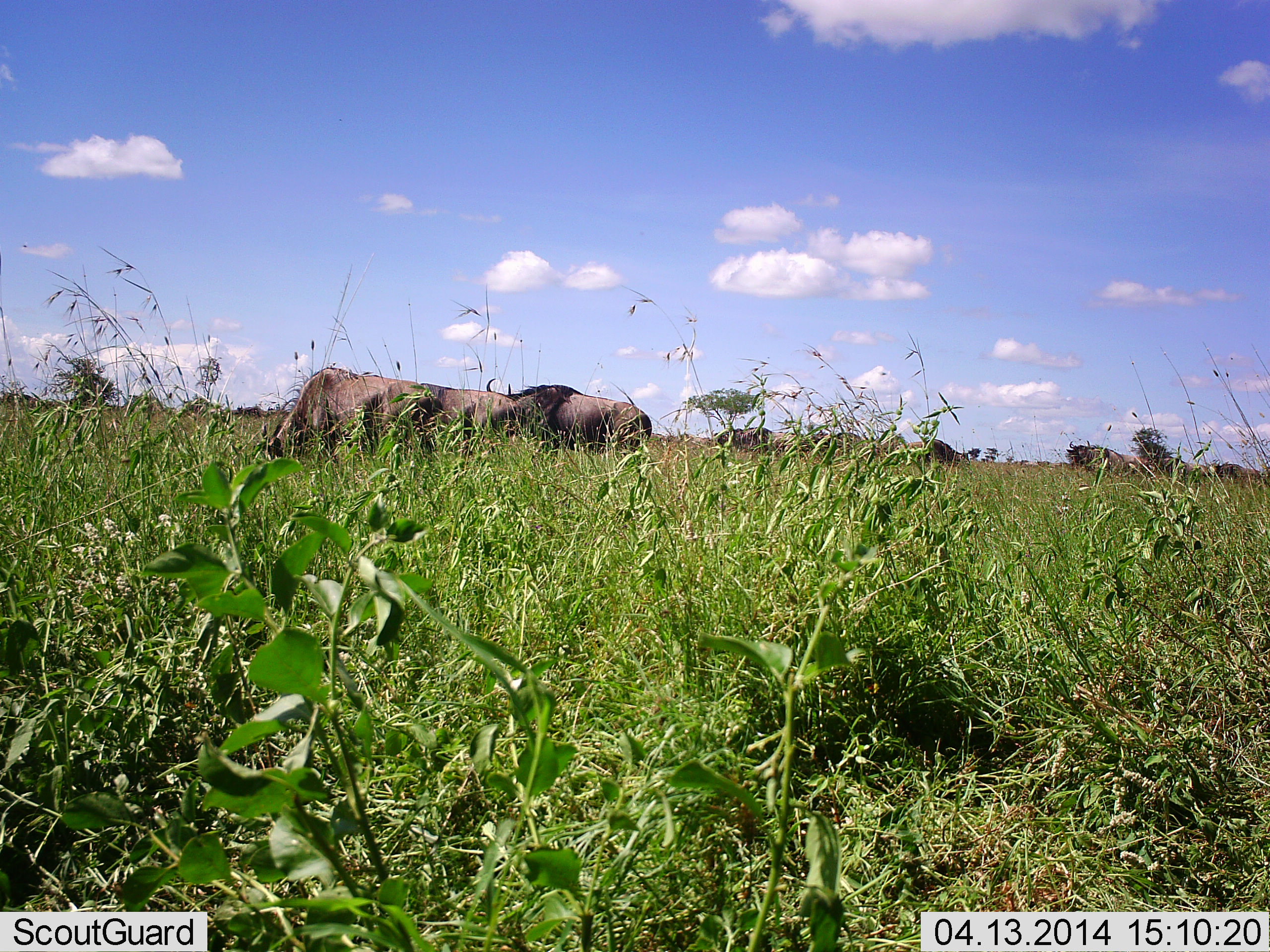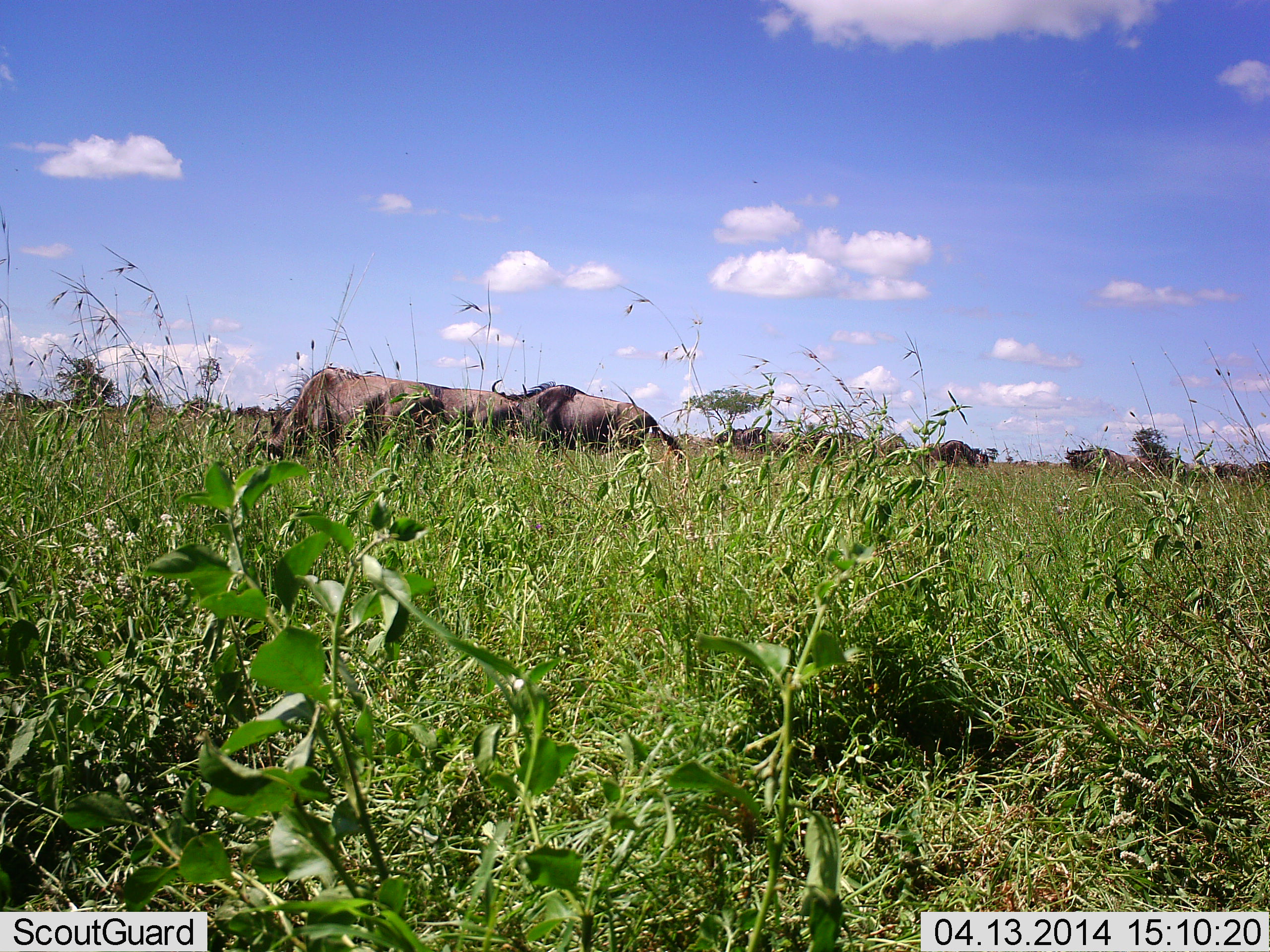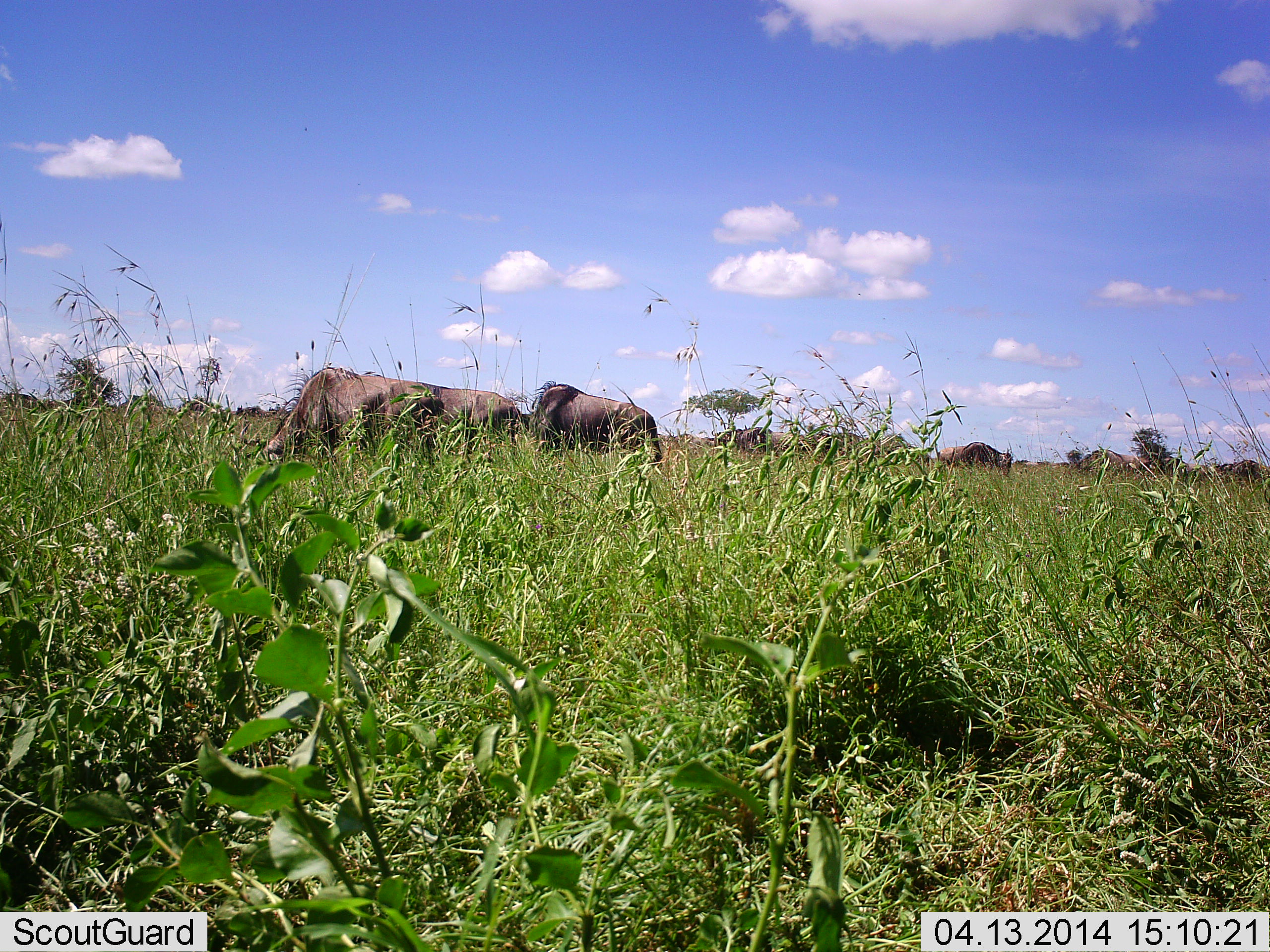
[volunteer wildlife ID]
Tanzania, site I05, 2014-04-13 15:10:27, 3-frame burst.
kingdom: Animalia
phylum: Chordata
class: Mammalia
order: Artiodactyla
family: Bovidae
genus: Connochaetes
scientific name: Connochaetes taurinus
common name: blue wildebeest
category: wildebeest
Wildebeest (blue wildebeest) (Connochaetes taurinus), count 8. Behavior (volunteer vote fractions): standing 40%, resting 0%, moving 60%, interacting 0%. Young present (vote fraction): 0%. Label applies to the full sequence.